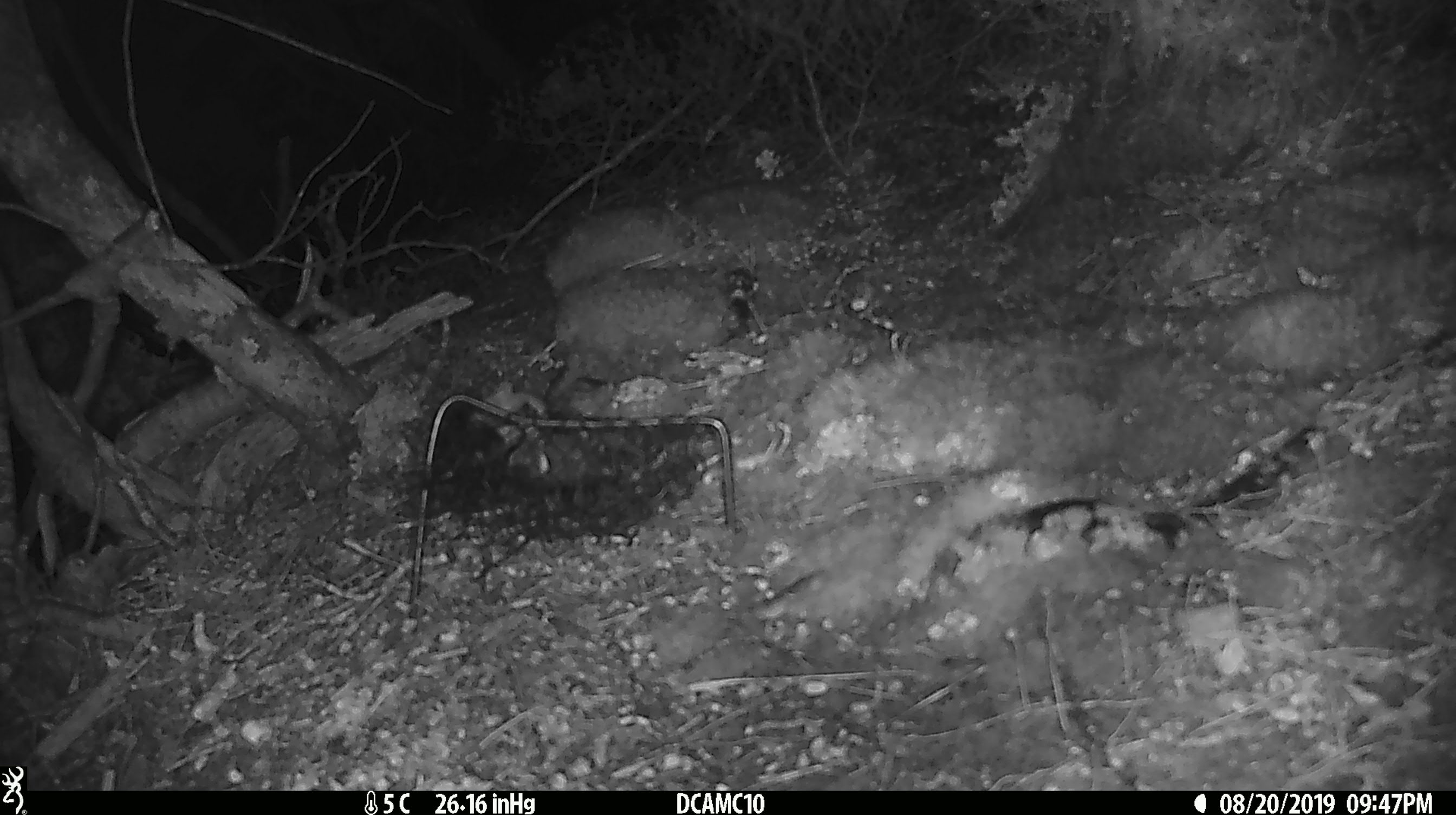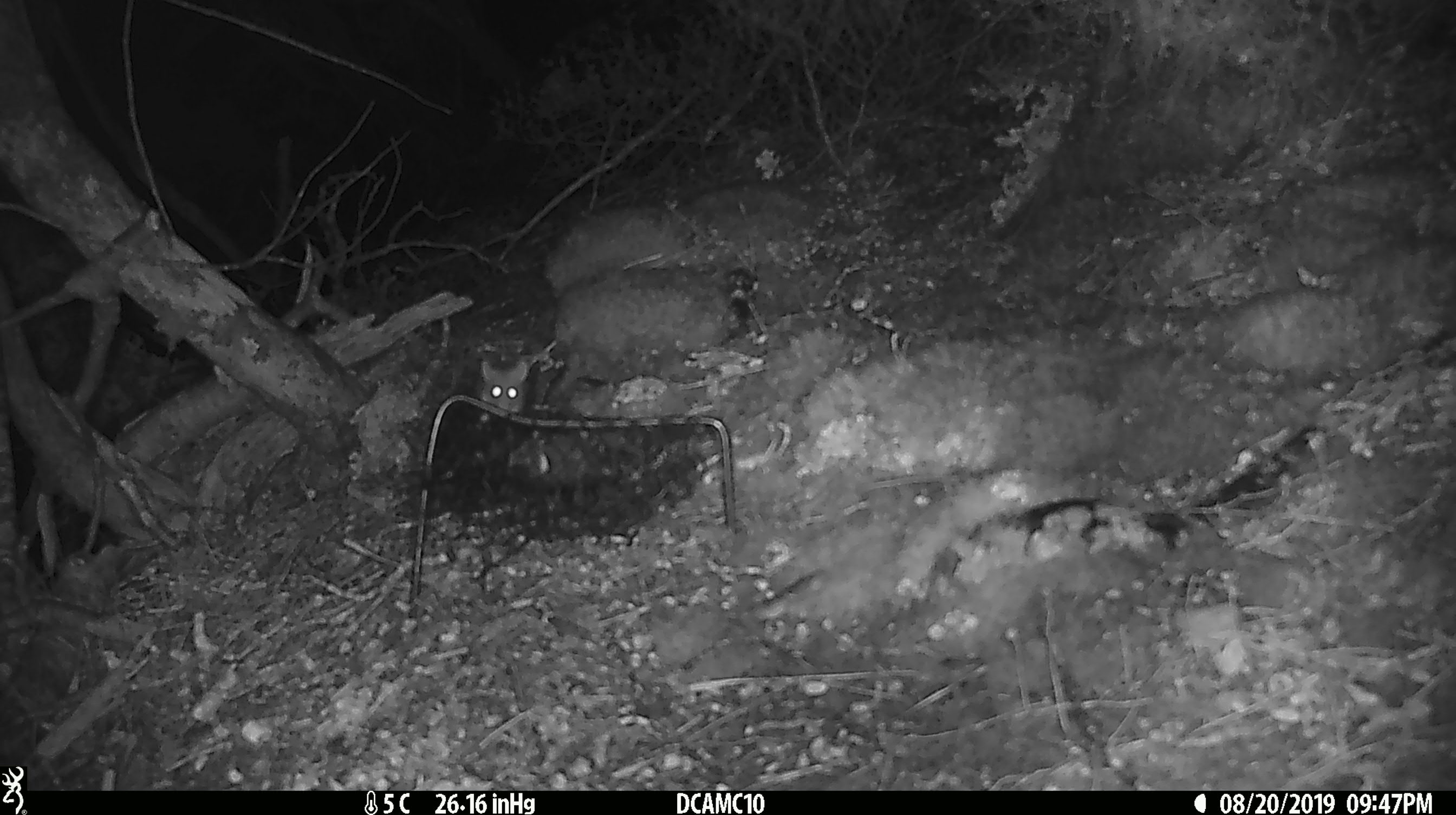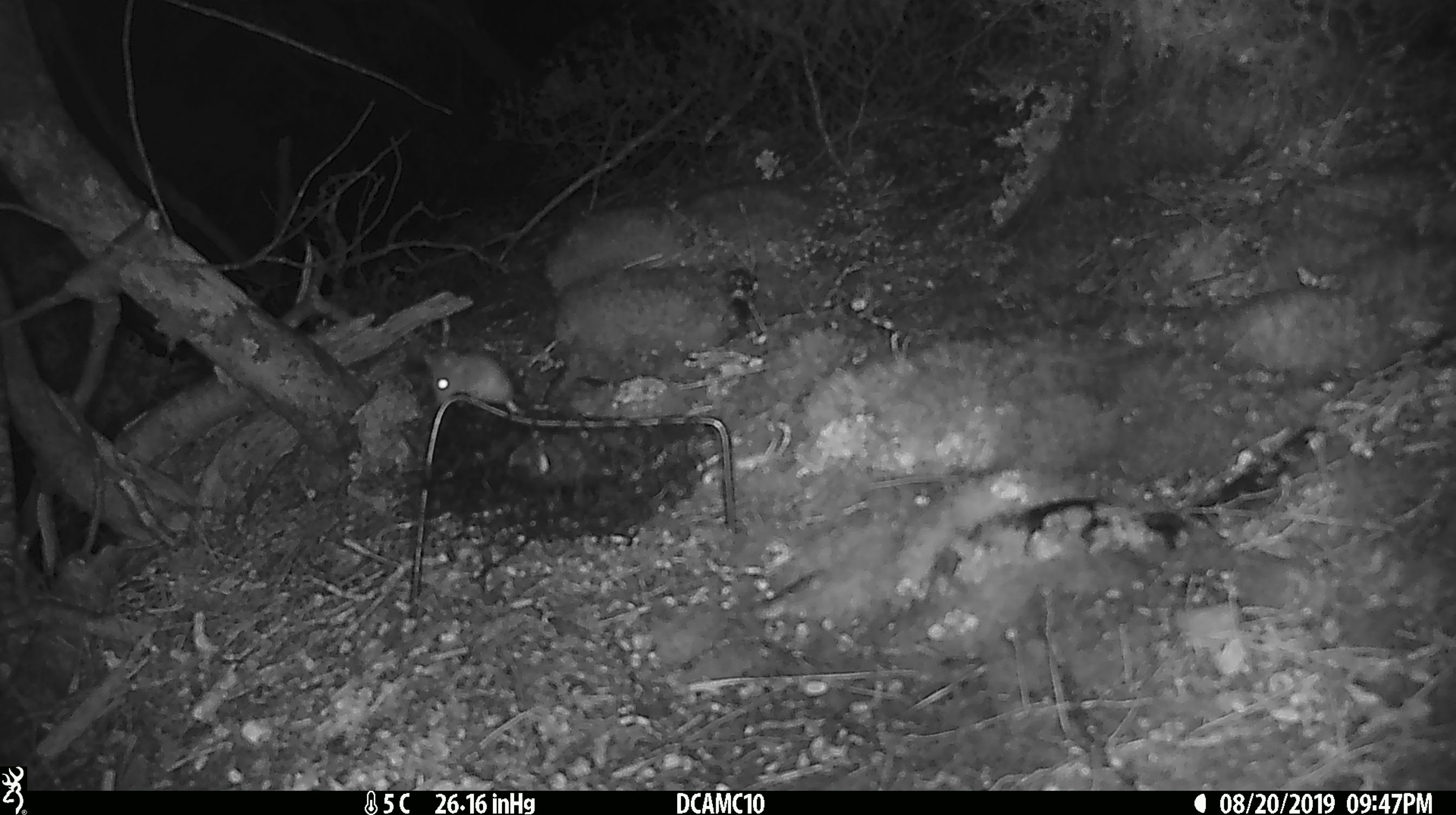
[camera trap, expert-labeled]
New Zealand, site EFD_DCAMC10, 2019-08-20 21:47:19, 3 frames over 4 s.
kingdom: Animalia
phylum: Chordata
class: Mammalia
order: Rodentia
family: Muridae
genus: Mus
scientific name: Mus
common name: mouse